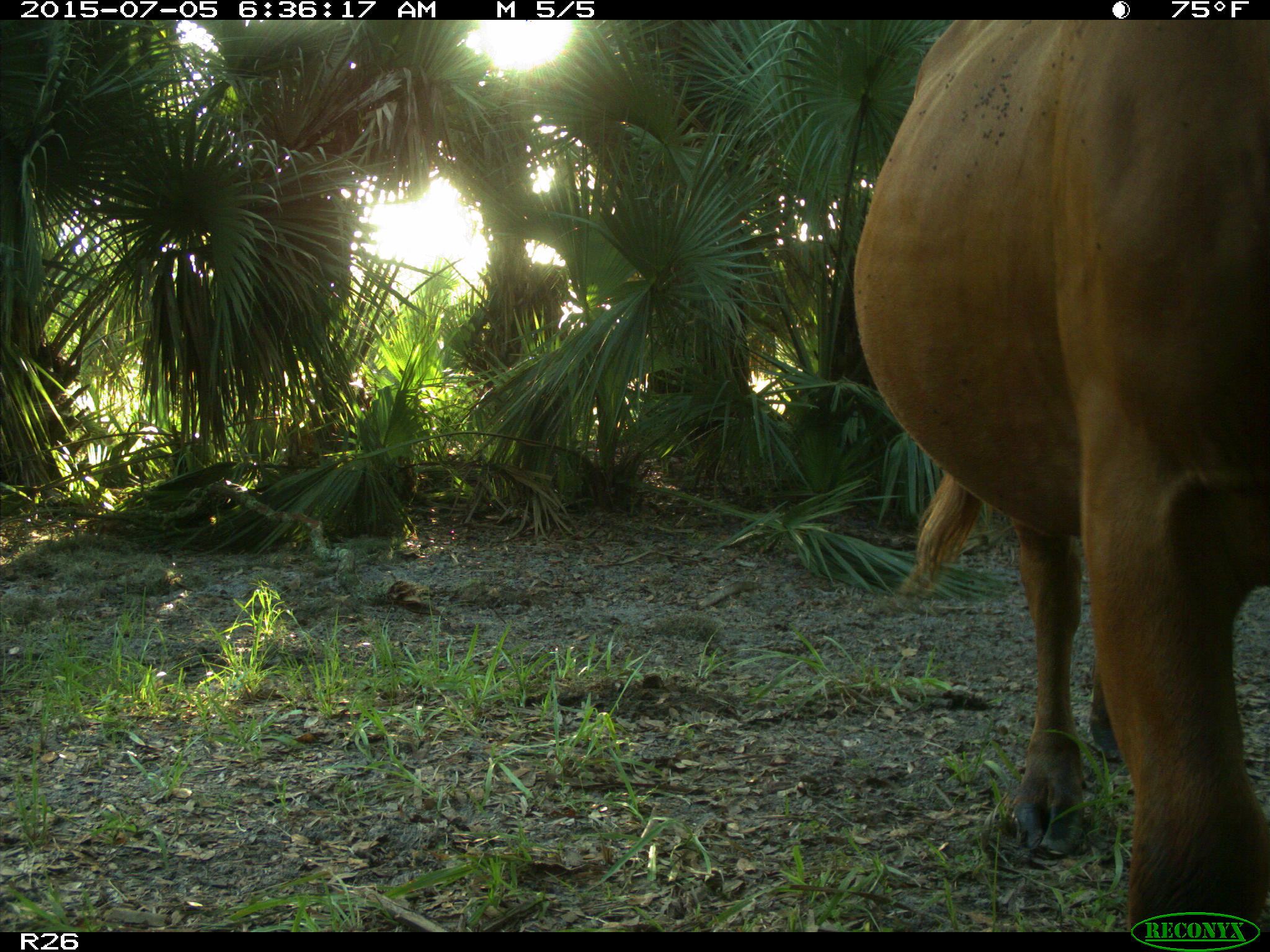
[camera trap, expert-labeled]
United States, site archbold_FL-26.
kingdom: Animalia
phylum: Chordata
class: Mammalia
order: Artiodactyla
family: Bovidae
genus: Bos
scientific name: Bos taurus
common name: domestic cow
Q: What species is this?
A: Bos taurus (domestic cow).